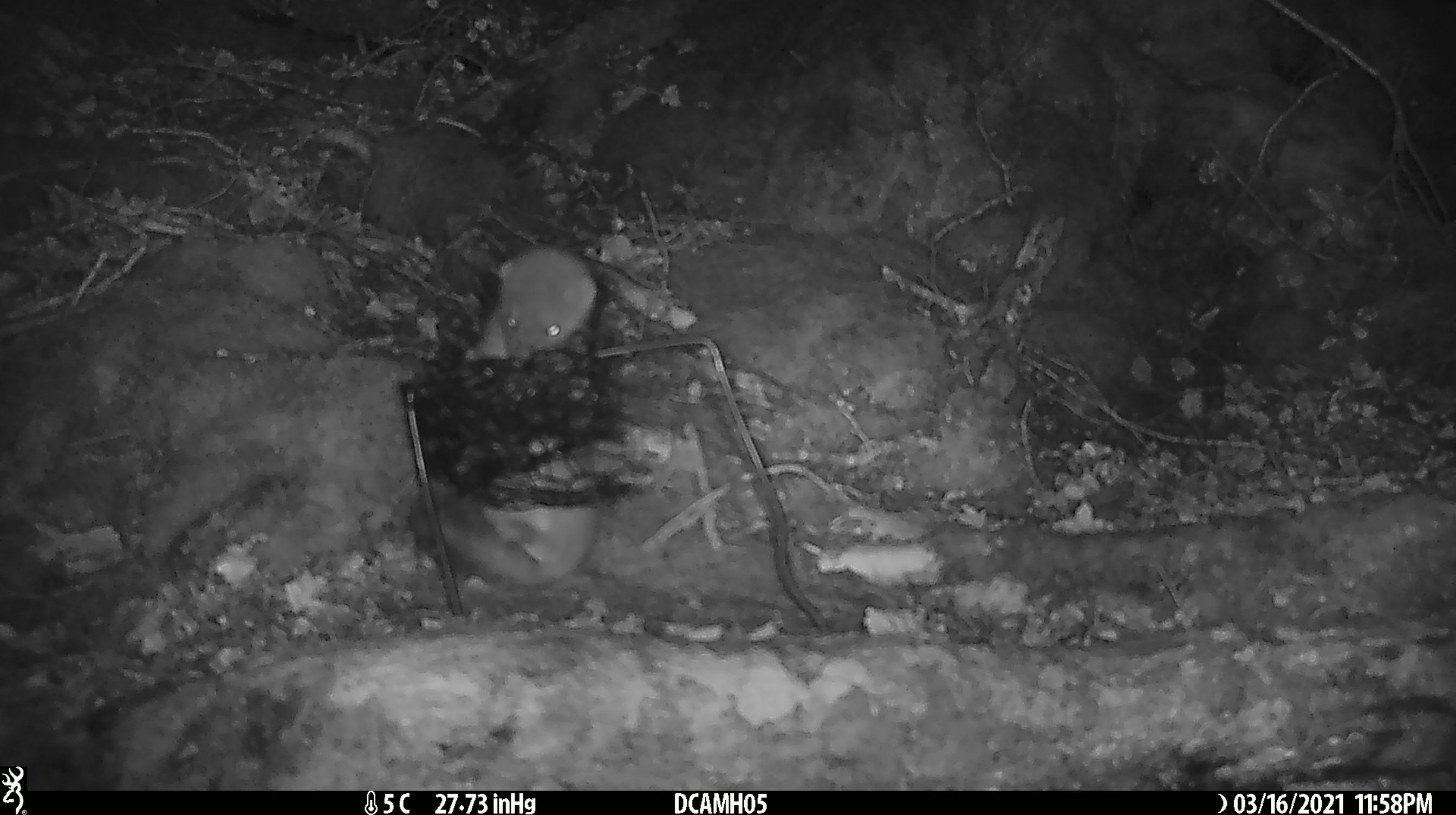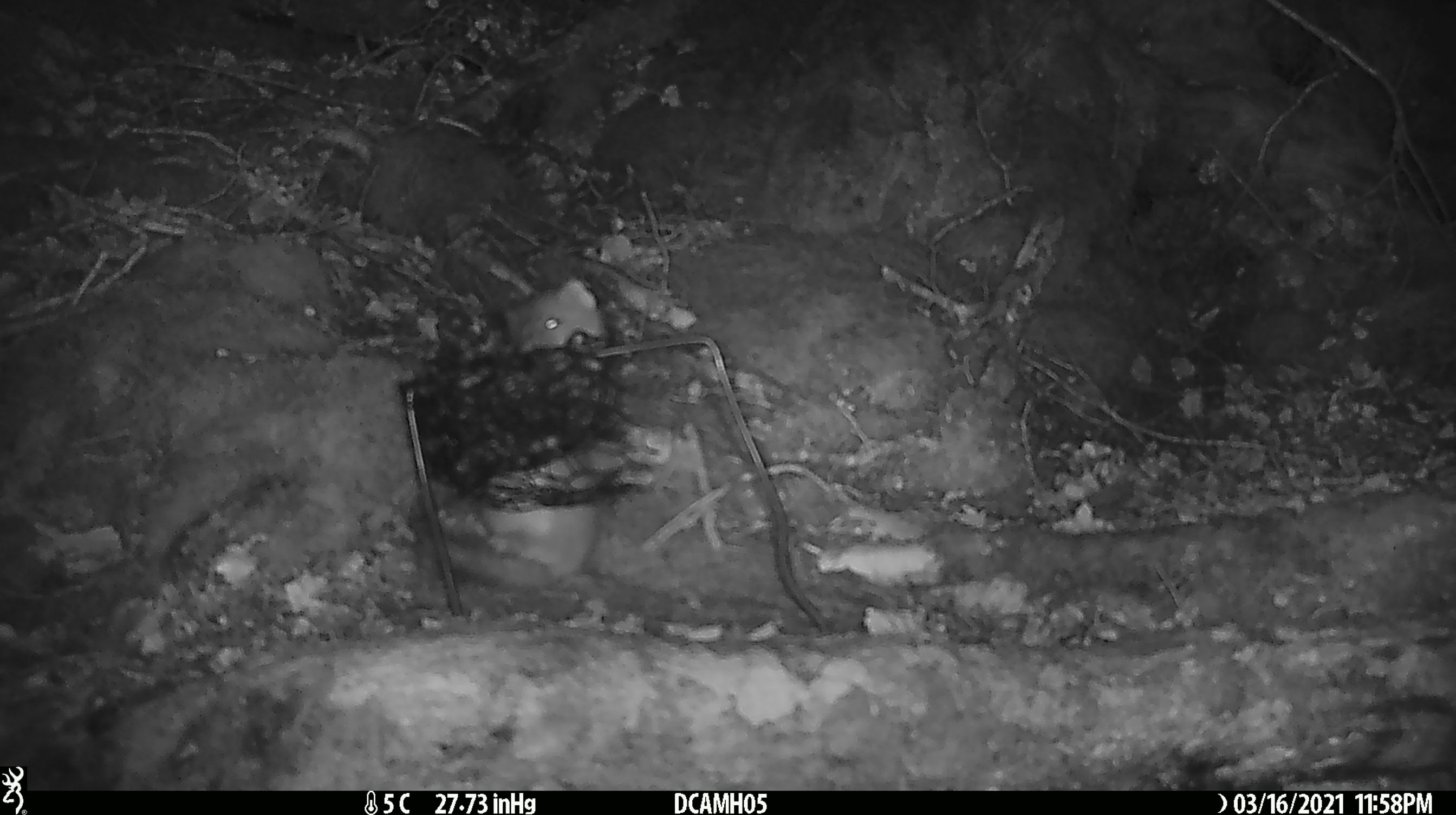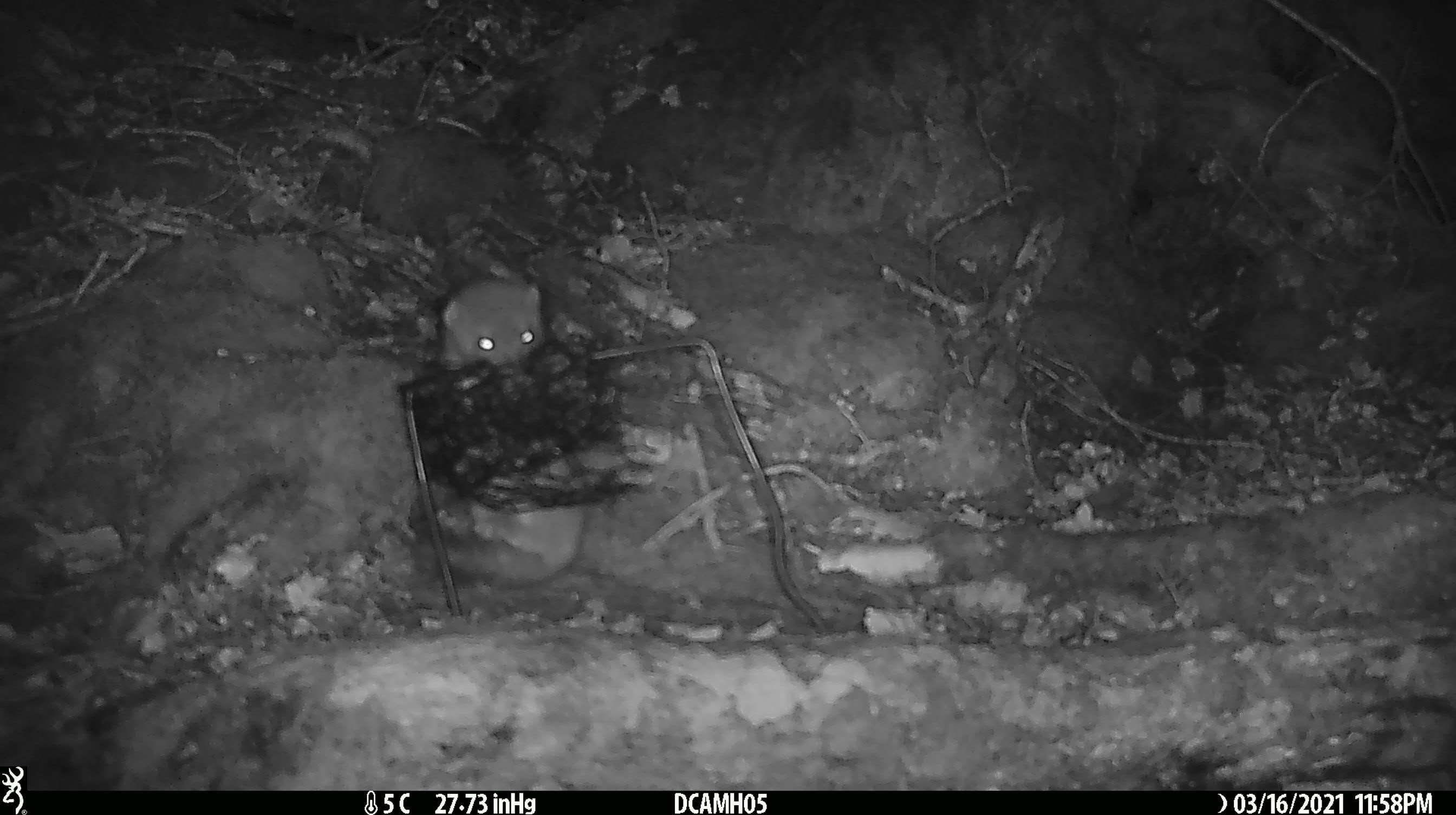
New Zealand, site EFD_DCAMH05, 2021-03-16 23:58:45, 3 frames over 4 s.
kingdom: Animalia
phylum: Chordata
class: Mammalia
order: Carnivora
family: Mustelidae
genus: Mustela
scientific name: Mustela erminea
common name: stoat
Stoat (Mustela erminea).